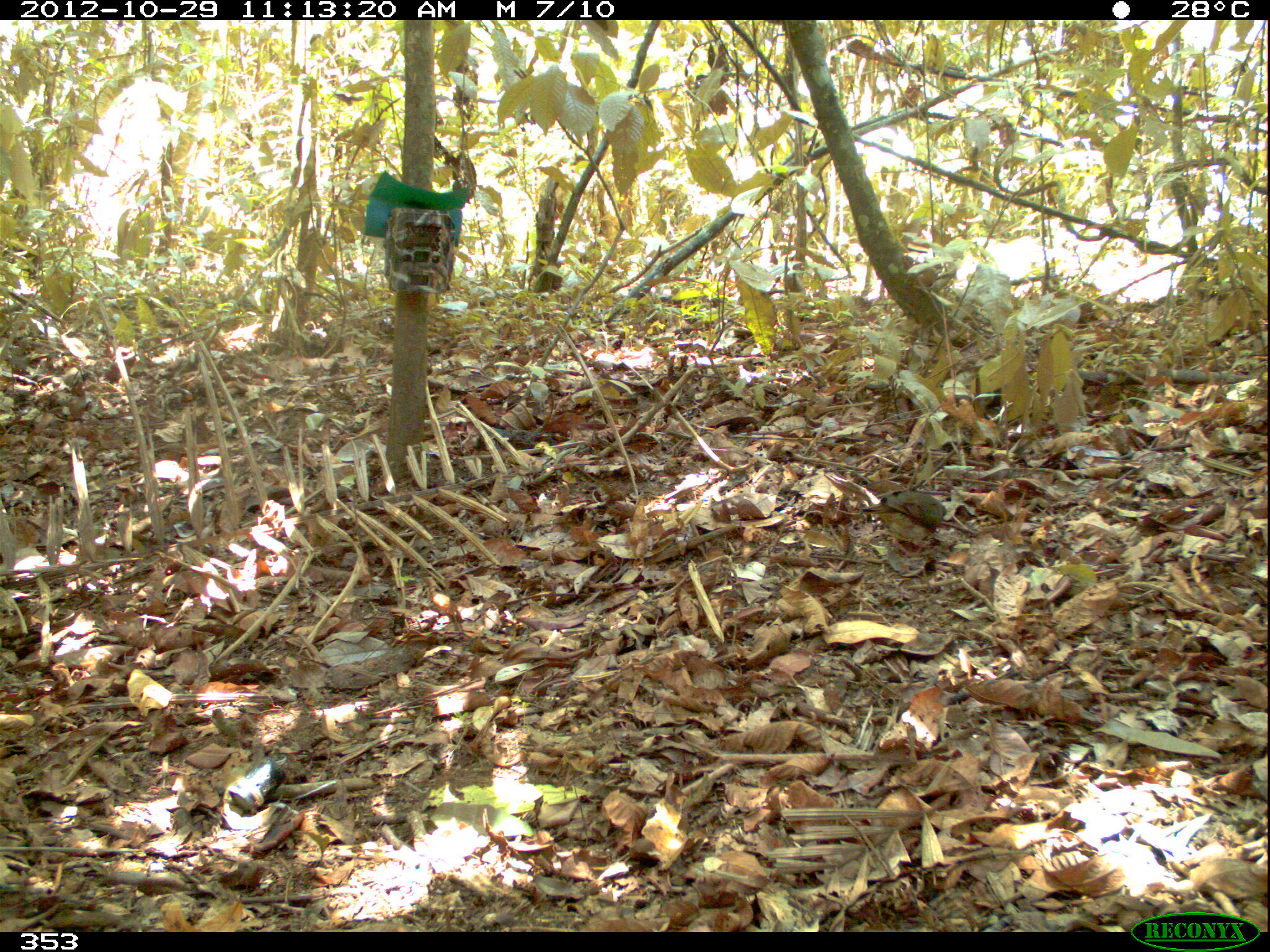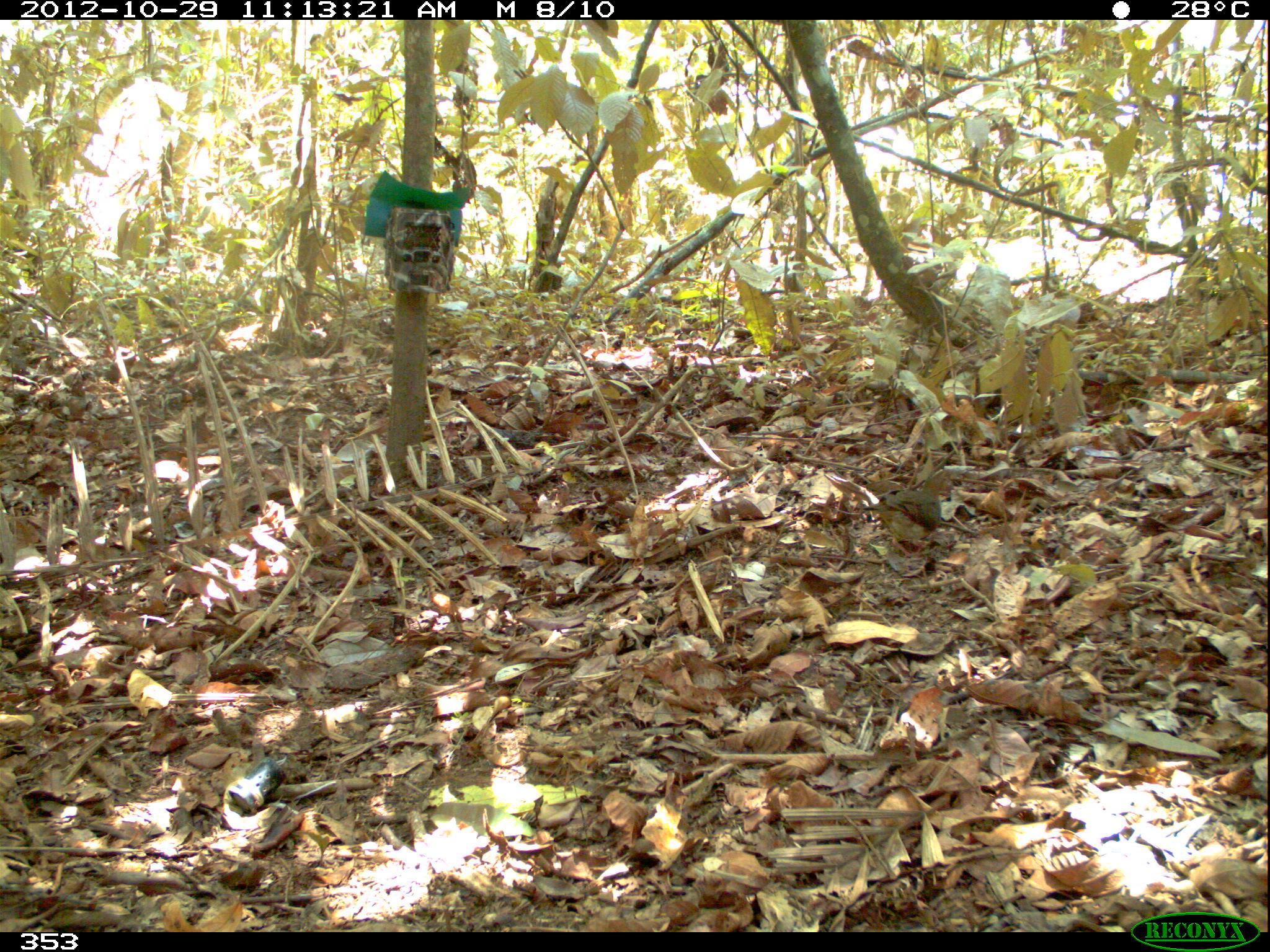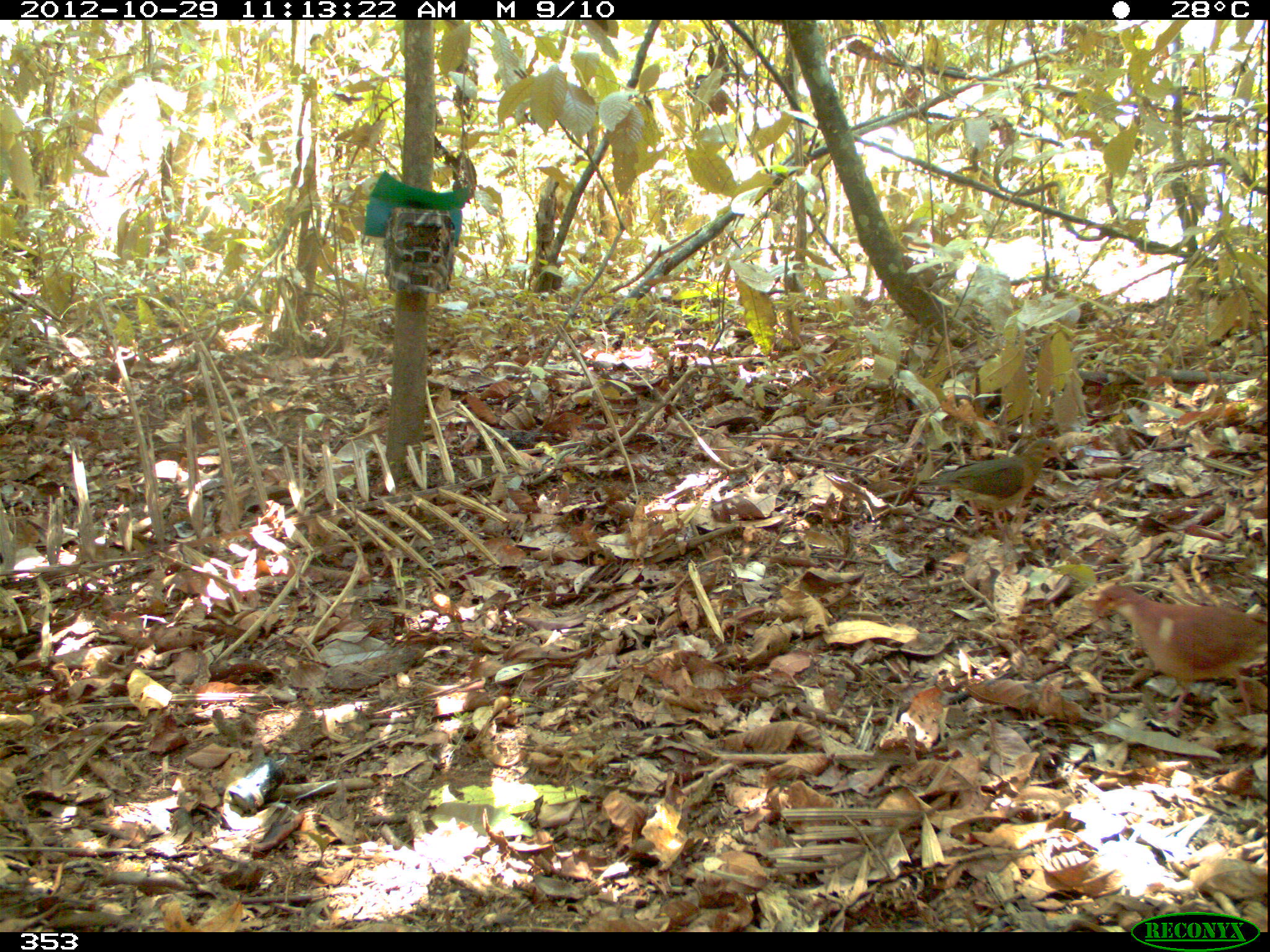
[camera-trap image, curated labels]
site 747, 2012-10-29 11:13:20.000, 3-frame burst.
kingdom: Animalia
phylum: Chordata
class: Aves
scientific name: Aves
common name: bird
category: unknown bird